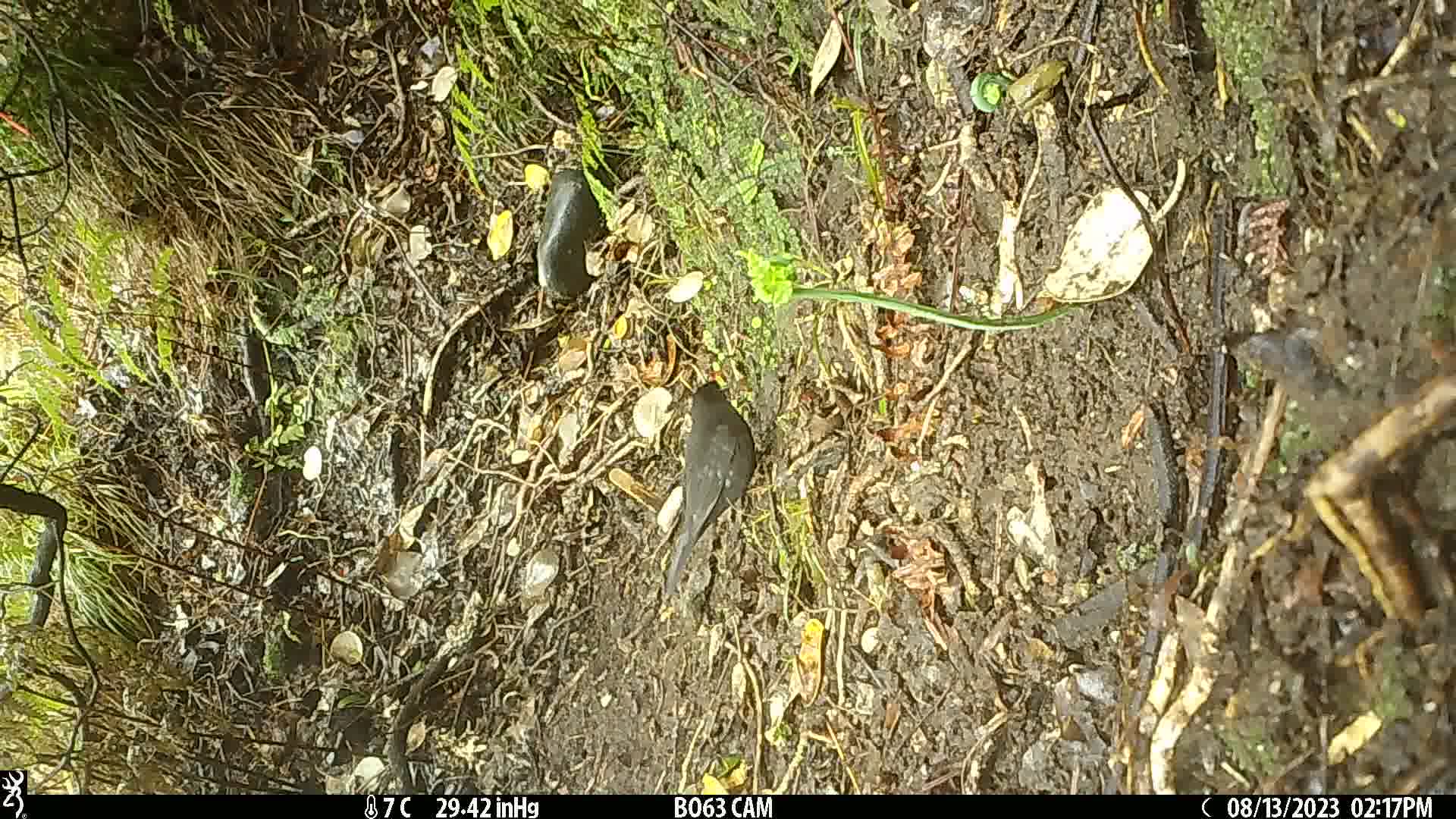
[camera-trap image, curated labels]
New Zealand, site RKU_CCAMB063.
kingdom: Animalia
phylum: Chordata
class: Aves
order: Passeriformes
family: Turdidae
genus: Turdus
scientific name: Turdus merula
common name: eurasian blackbird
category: blackbird